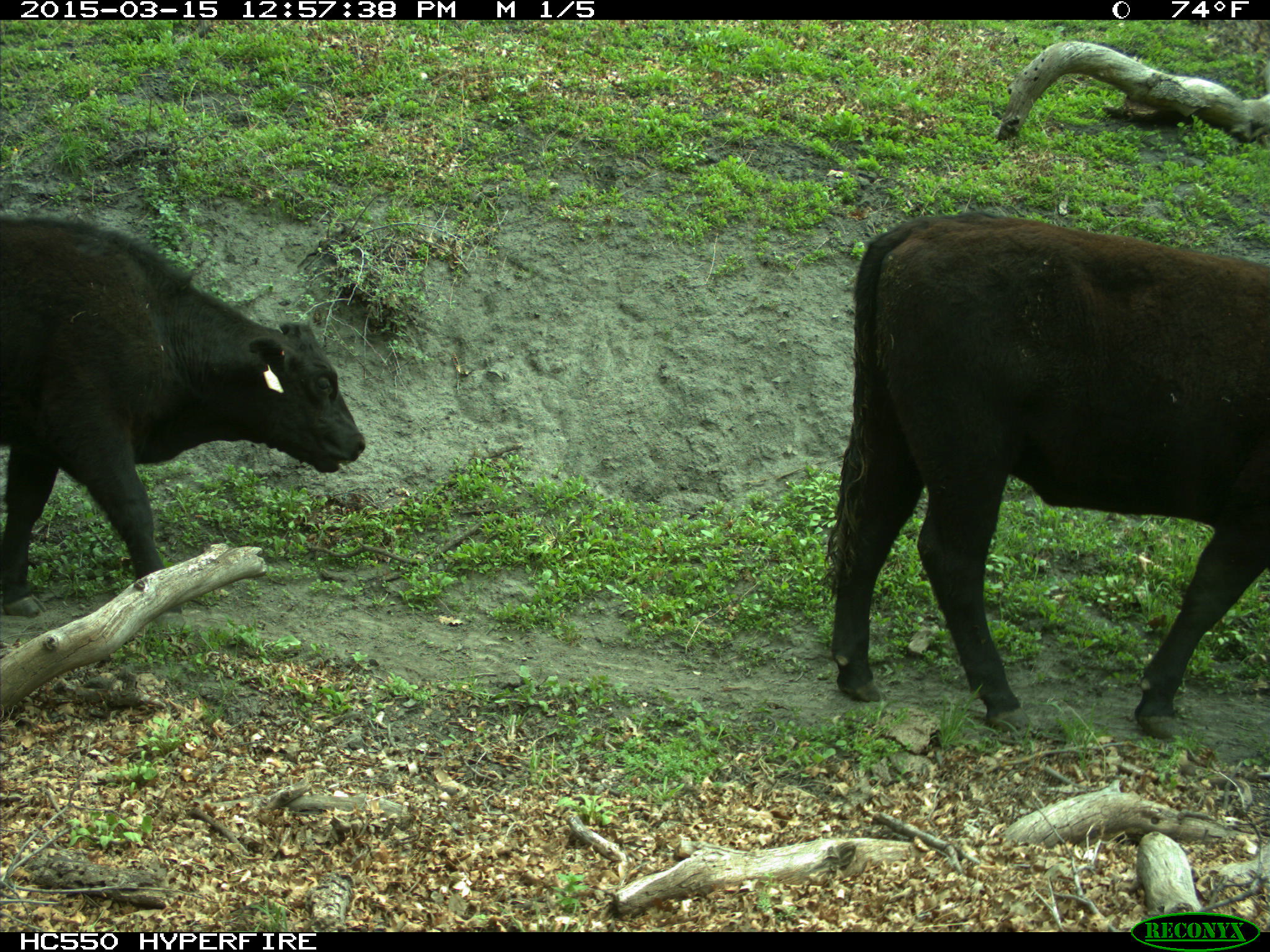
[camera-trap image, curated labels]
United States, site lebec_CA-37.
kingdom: Animalia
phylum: Chordata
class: Mammalia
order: Artiodactyla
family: Bovidae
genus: Bos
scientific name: Bos taurus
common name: domestic cow